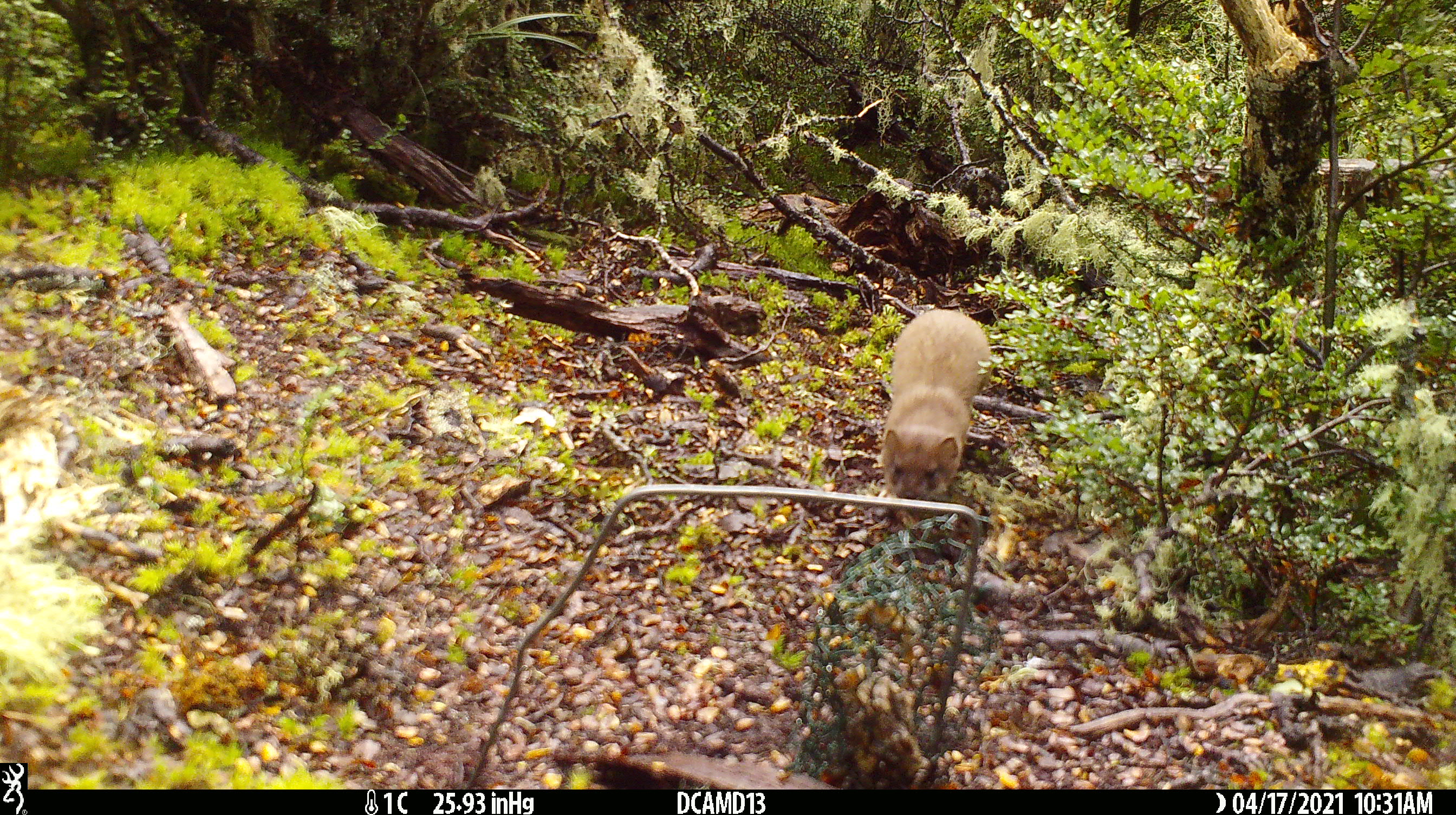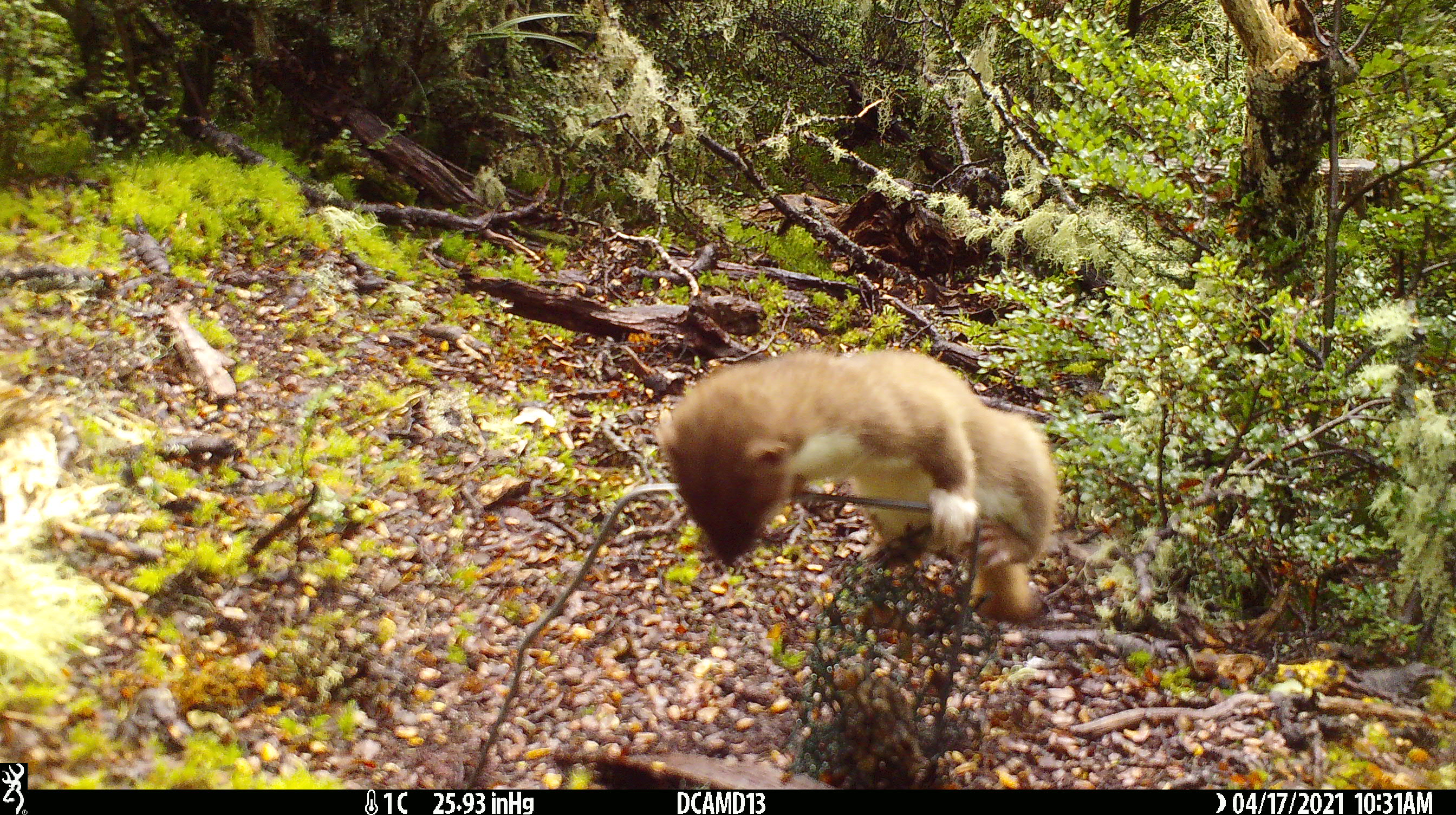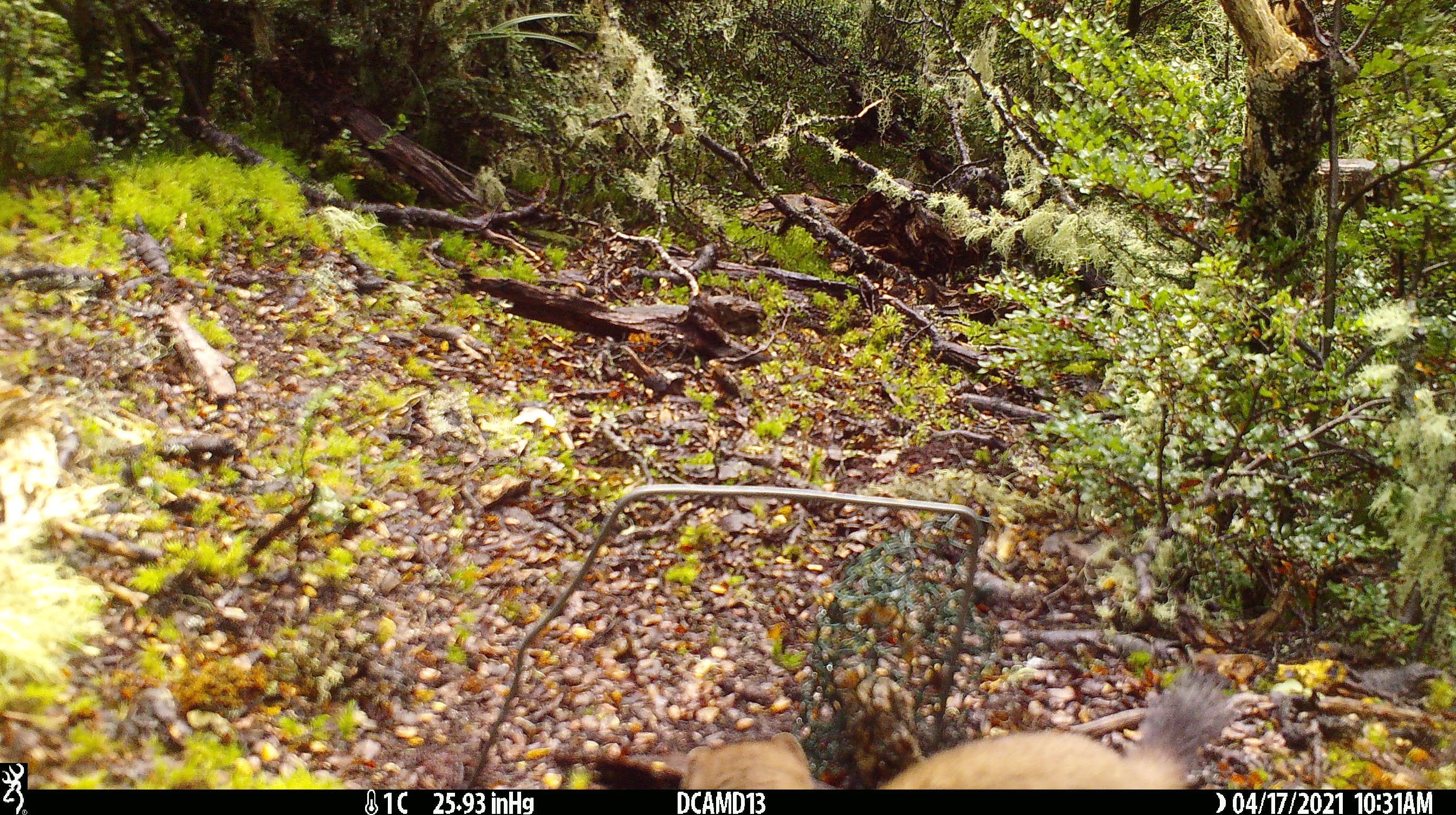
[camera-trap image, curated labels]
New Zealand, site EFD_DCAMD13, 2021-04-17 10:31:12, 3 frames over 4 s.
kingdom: Animalia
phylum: Chordata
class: Mammalia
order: Carnivora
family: Mustelidae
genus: Mustela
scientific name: Mustela erminea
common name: stoat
Stoat (Mustela erminea).